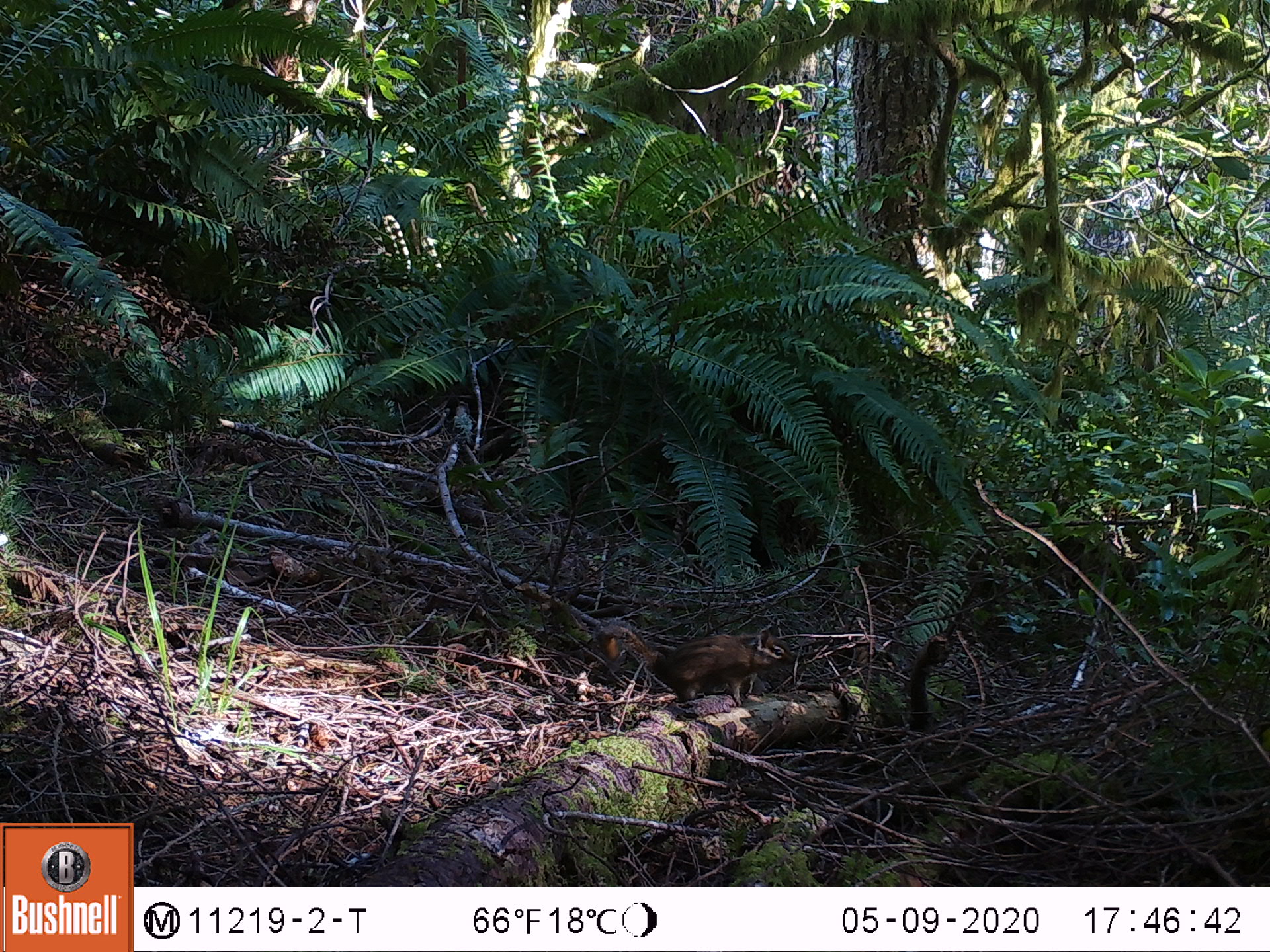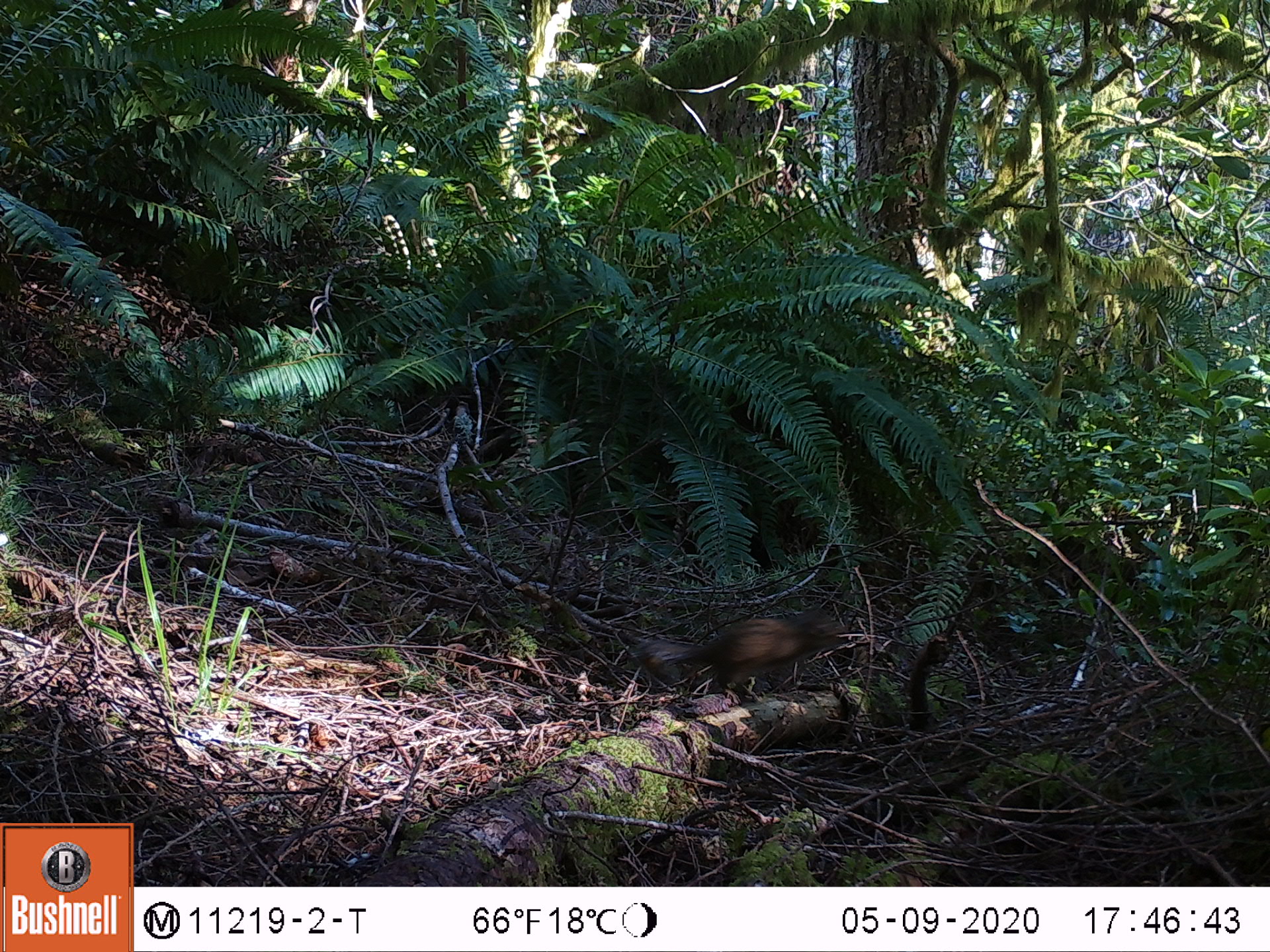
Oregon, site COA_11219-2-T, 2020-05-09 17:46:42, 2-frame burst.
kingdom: Animalia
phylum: Chordata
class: Mammalia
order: Rodentia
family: Sciuridae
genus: Neotamias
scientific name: Neotamias townsendii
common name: townsend's chipmunk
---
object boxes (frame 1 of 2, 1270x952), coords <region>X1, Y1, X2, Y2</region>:
townsend's chipmunk: <region>590, 617, 799, 709</region>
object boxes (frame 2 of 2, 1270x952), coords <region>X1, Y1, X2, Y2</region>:
townsend's chipmunk: <region>624, 592, 853, 704</region>